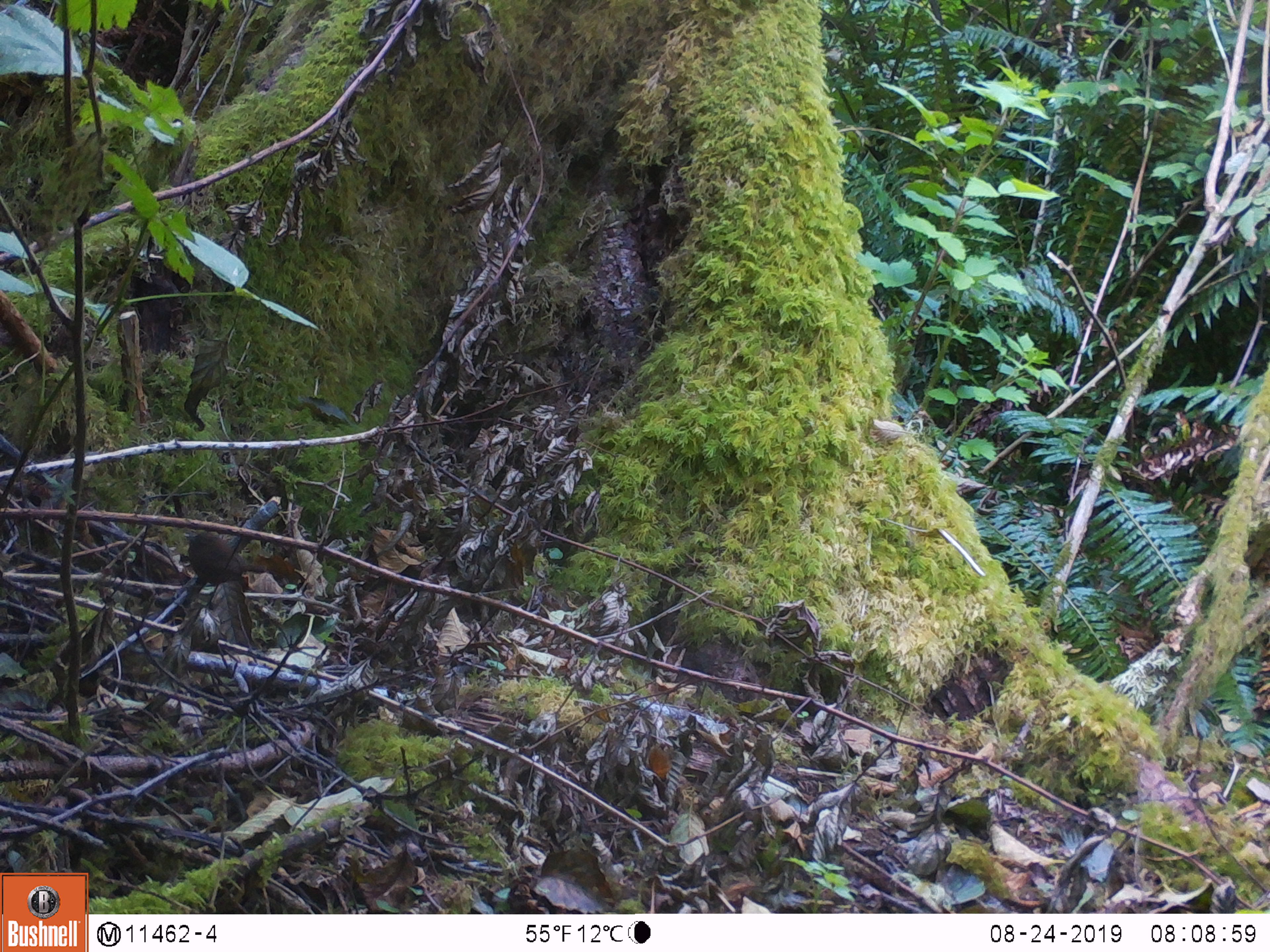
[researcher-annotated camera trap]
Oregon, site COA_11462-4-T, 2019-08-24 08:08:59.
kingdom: Animalia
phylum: Chordata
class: Aves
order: Passeriformes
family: Troglodytidae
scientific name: Troglodytidae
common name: wrens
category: troglodytidae family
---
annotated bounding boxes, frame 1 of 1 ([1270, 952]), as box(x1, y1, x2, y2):
troglodytidae family: box(167, 516, 256, 602)